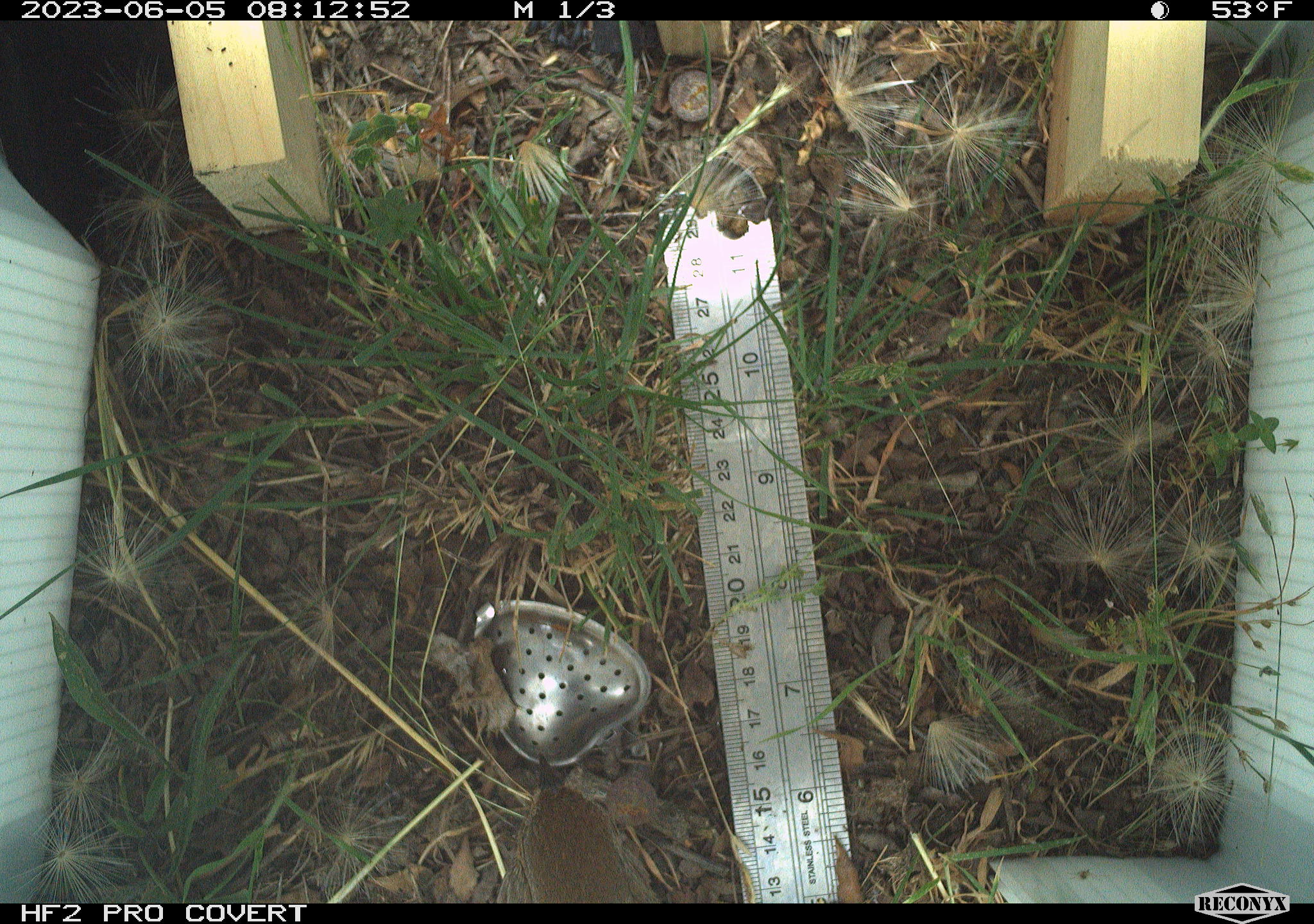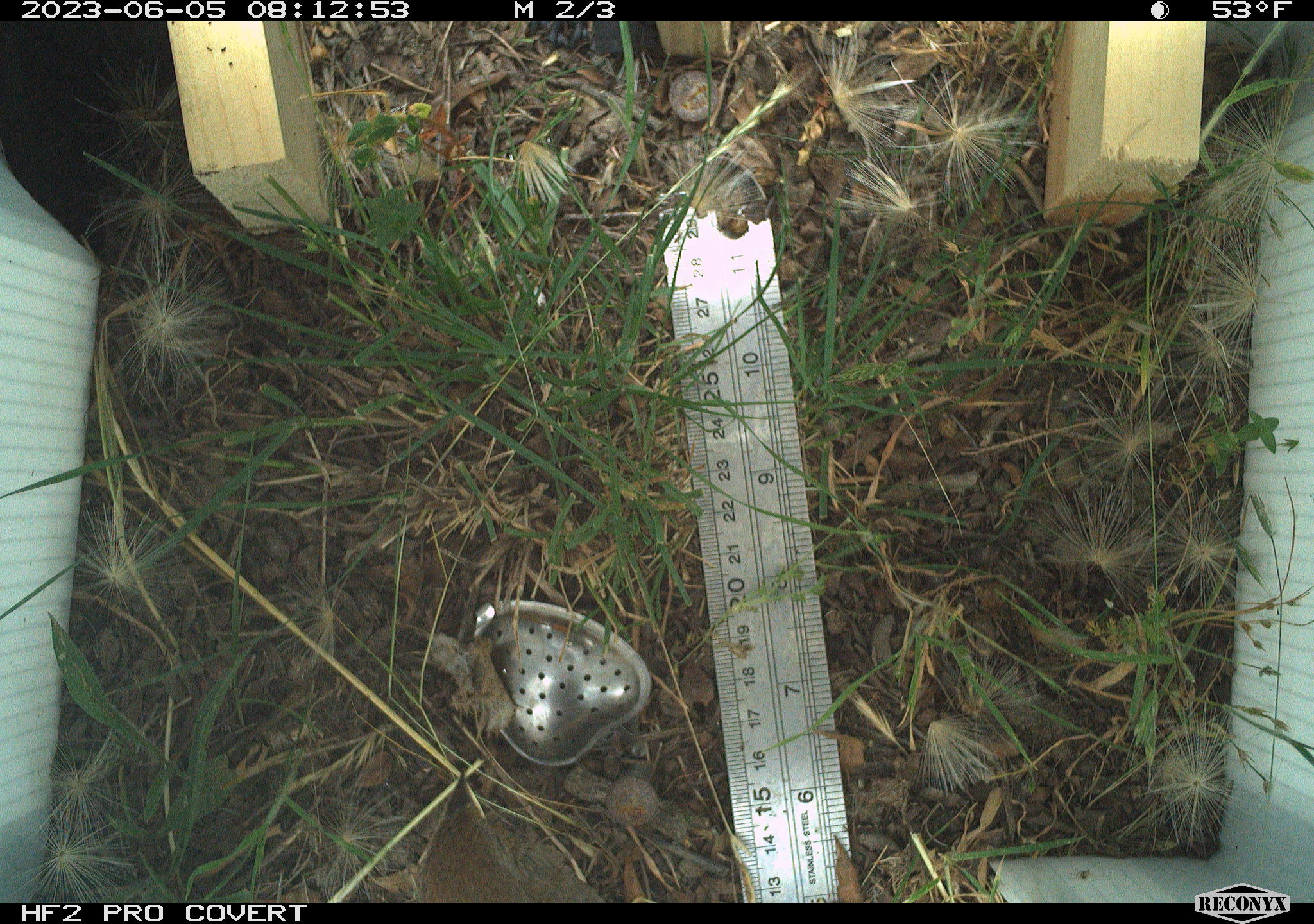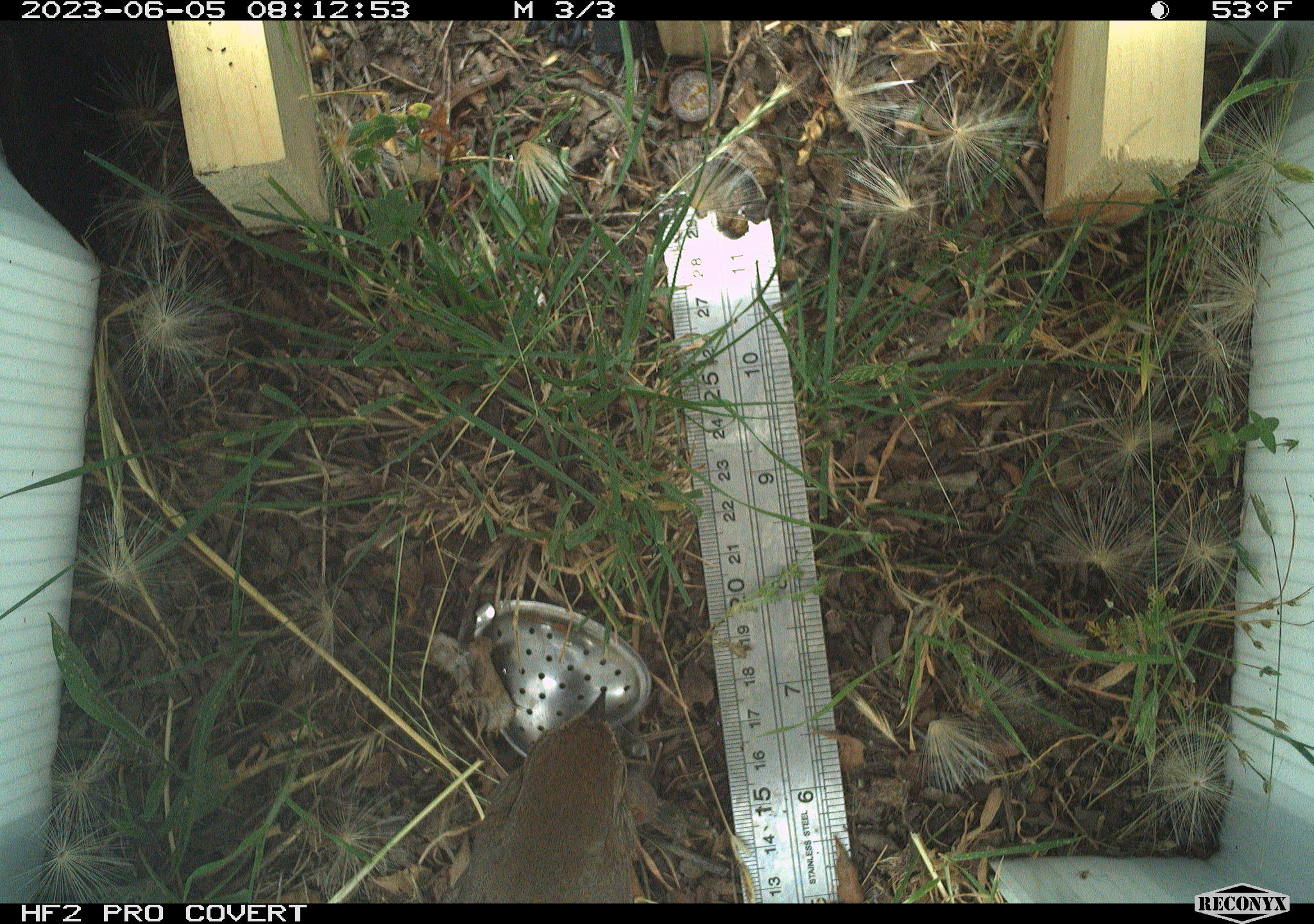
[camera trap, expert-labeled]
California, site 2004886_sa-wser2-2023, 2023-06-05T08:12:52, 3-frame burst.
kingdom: Animalia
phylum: Chordata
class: Aves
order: Passeriformes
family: Troglodytidae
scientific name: Troglodytidae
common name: wren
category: troglodytidae family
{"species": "troglodytidae family (wren) (Troglodytidae)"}